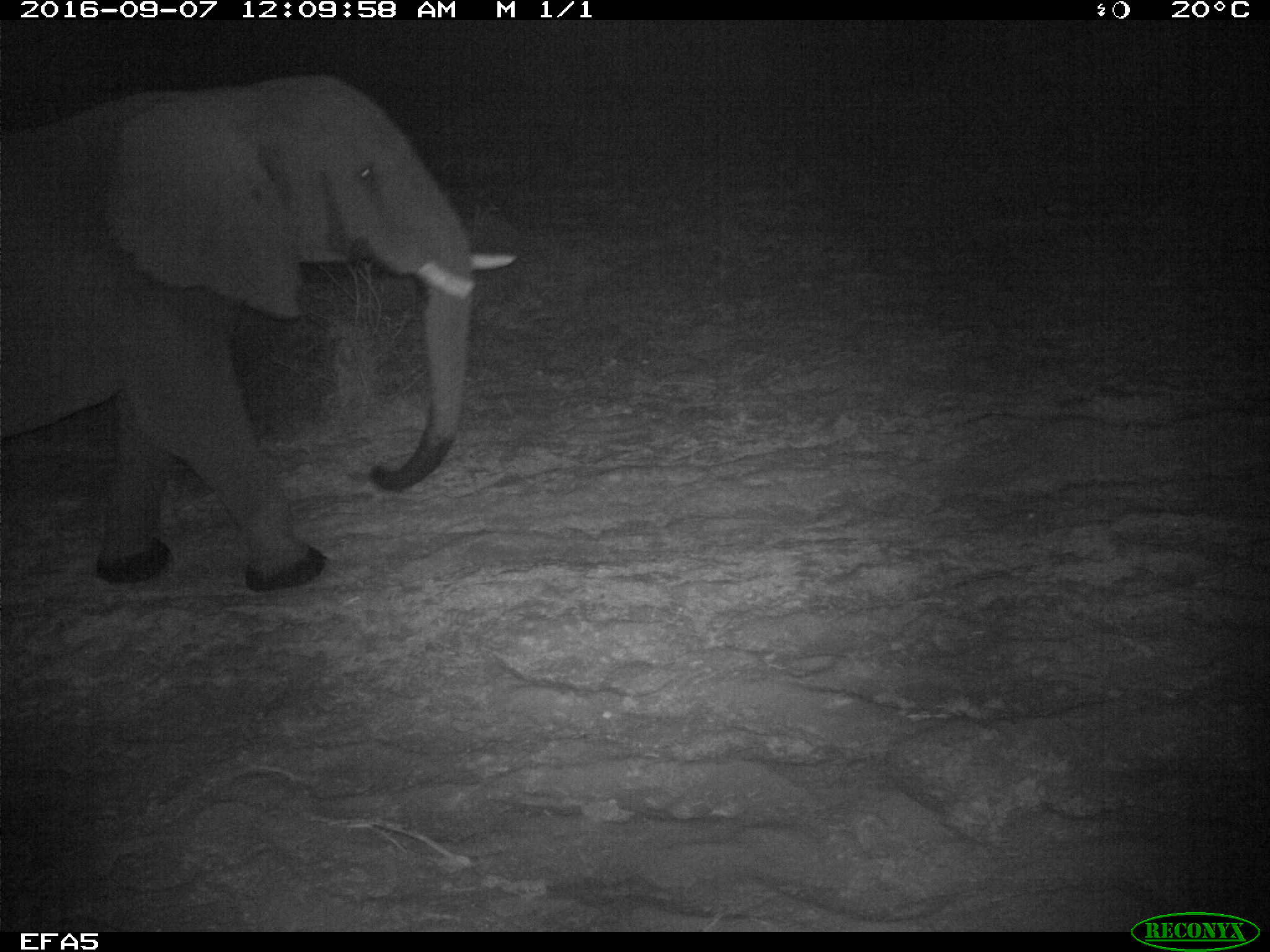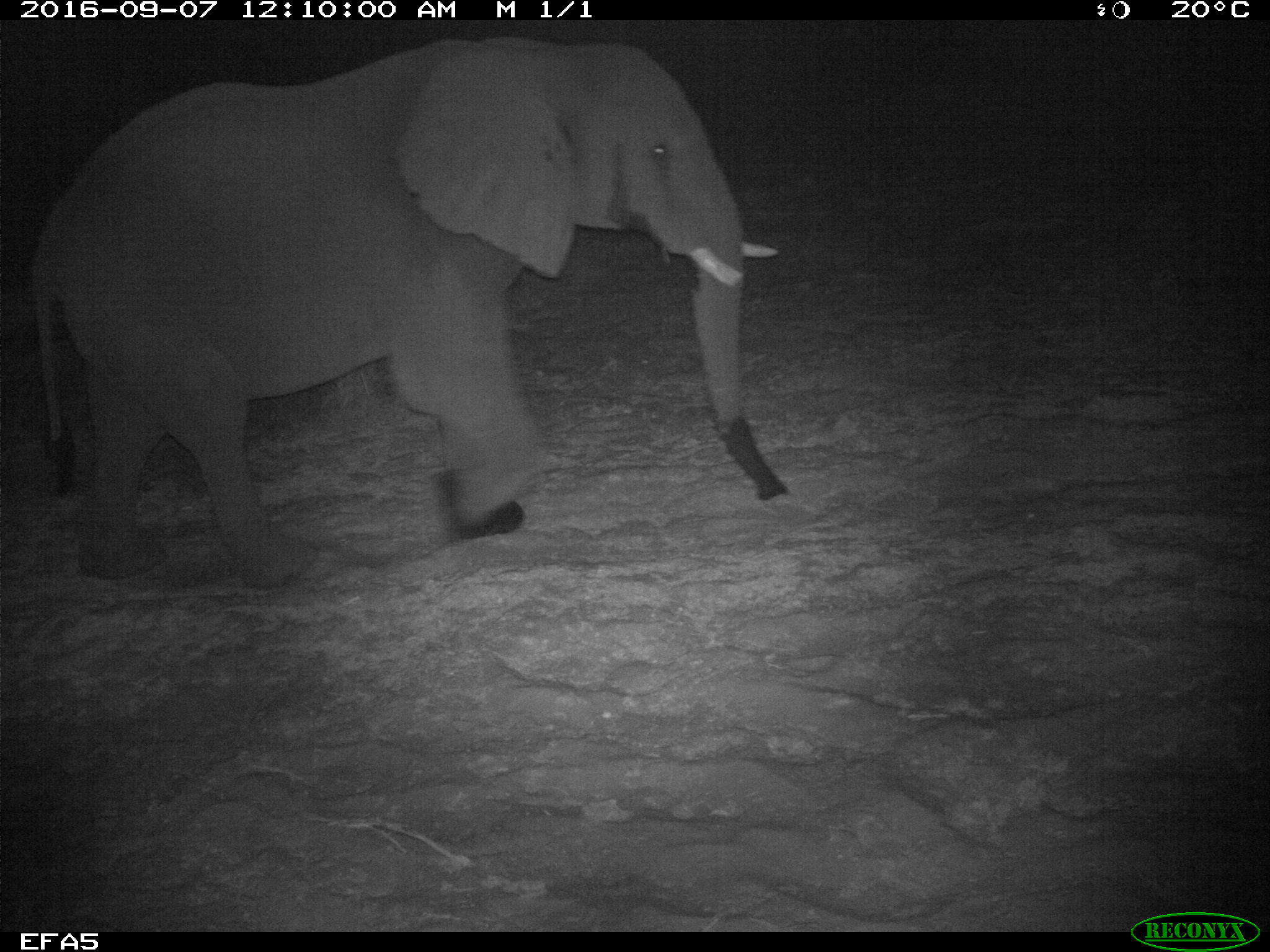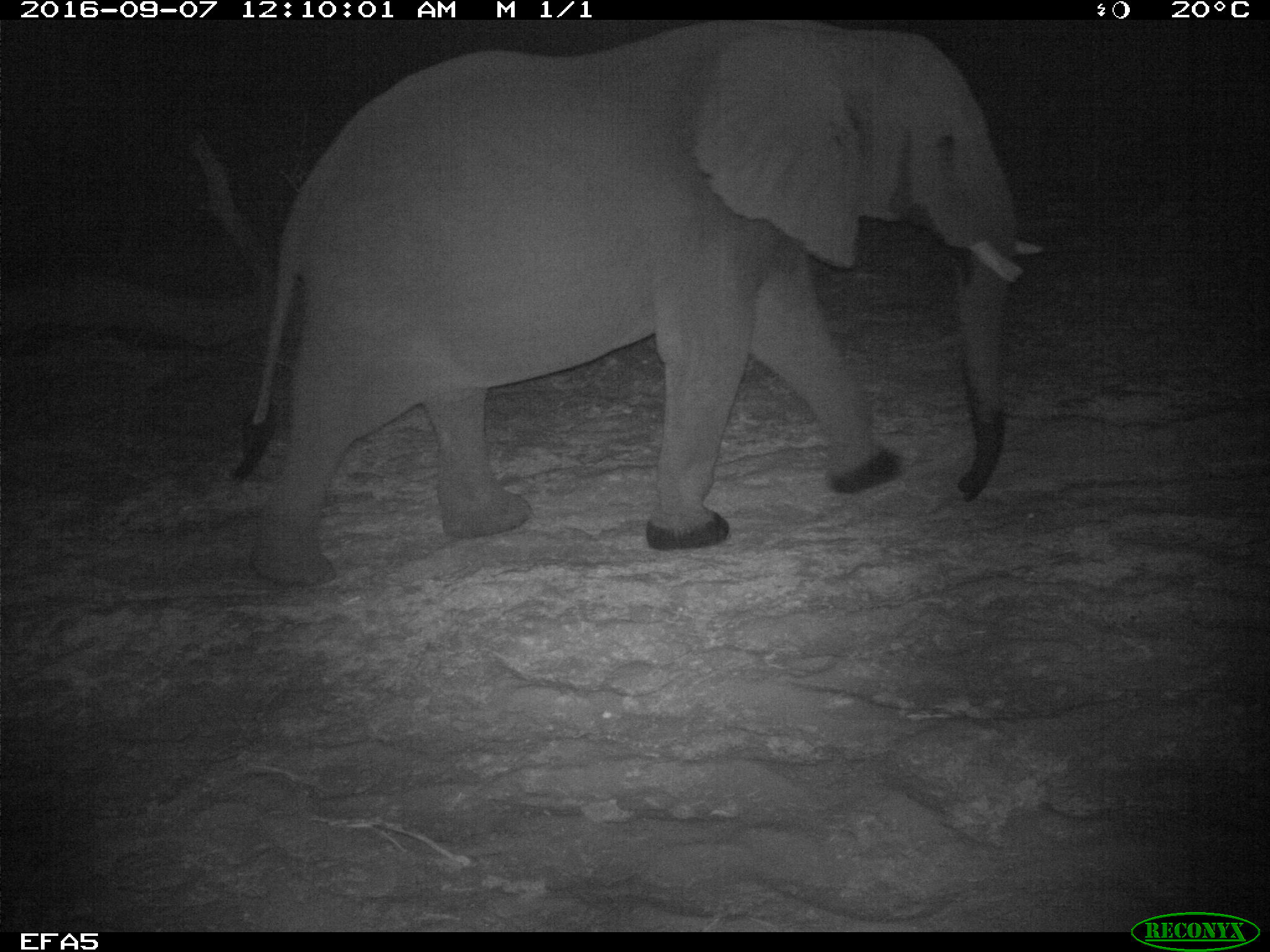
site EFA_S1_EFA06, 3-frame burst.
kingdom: Animalia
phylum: Chordata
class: Mammalia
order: Proboscidea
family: Elephantidae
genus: Loxodonta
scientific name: Loxodonta africana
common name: african bush elephant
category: elephant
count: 1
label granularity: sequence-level